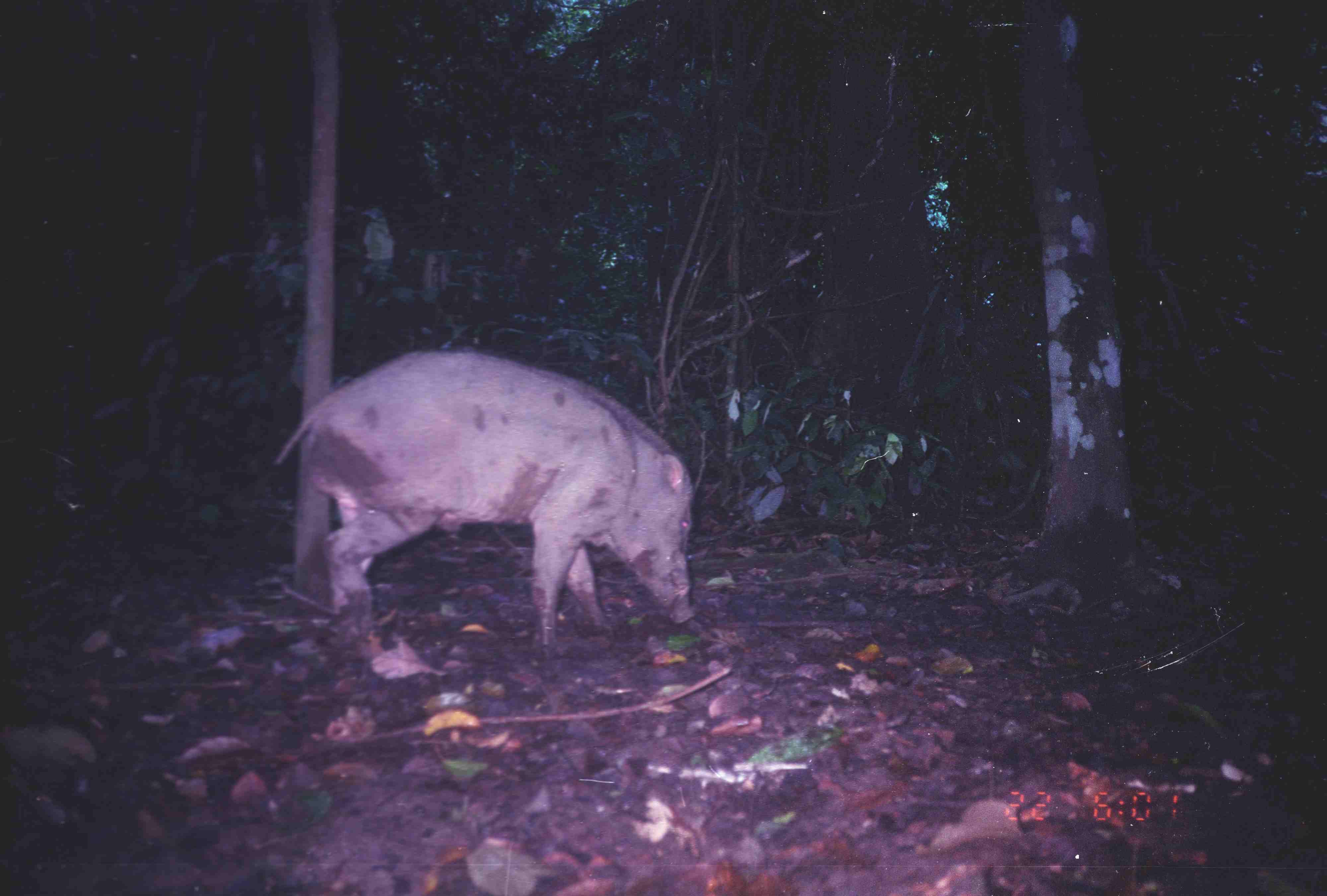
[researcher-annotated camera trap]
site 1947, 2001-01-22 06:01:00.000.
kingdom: Animalia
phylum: Chordata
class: Mammalia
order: Artiodactyla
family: Suidae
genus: Sus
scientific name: Sus scrofa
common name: wild boar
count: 1